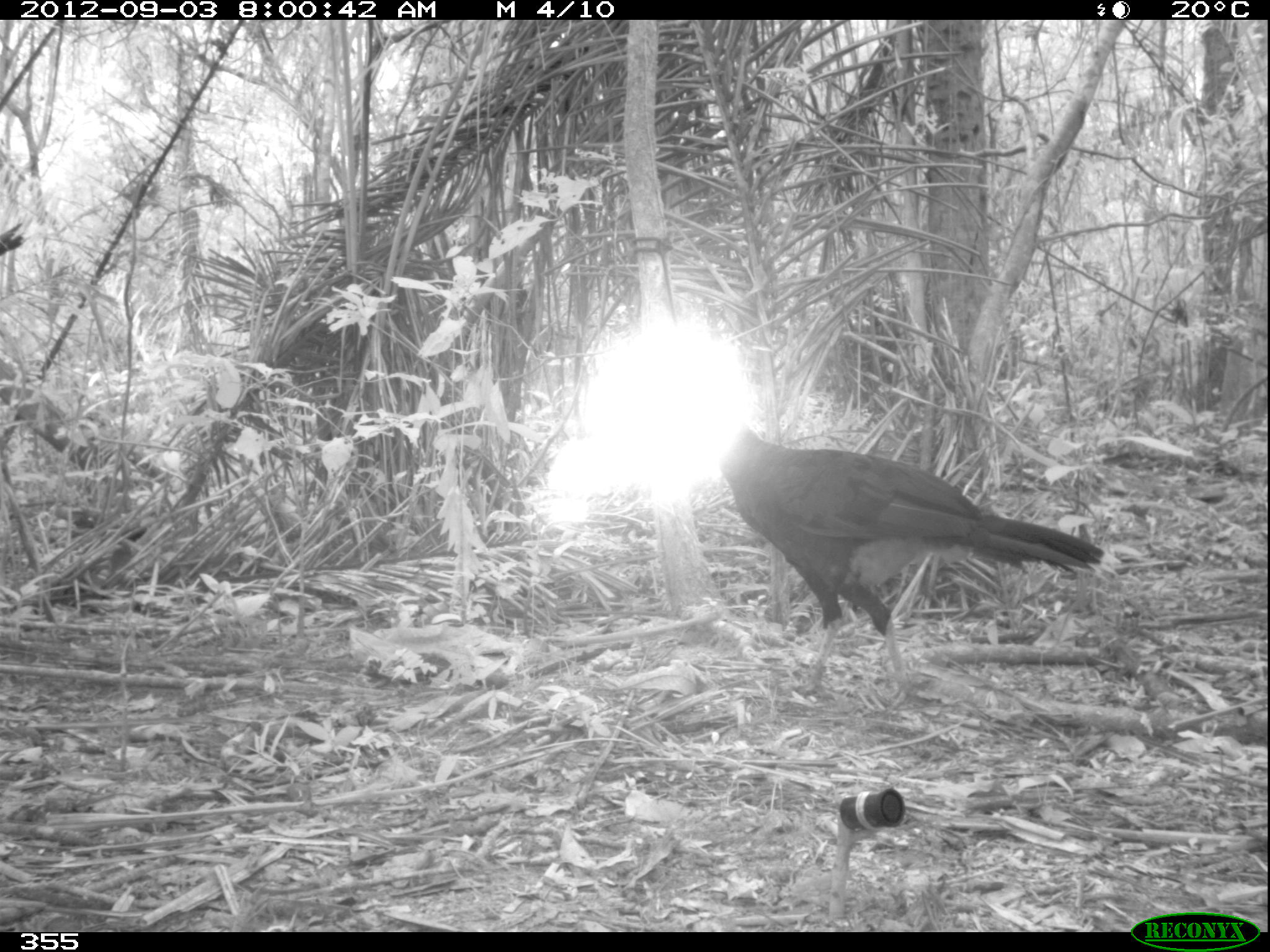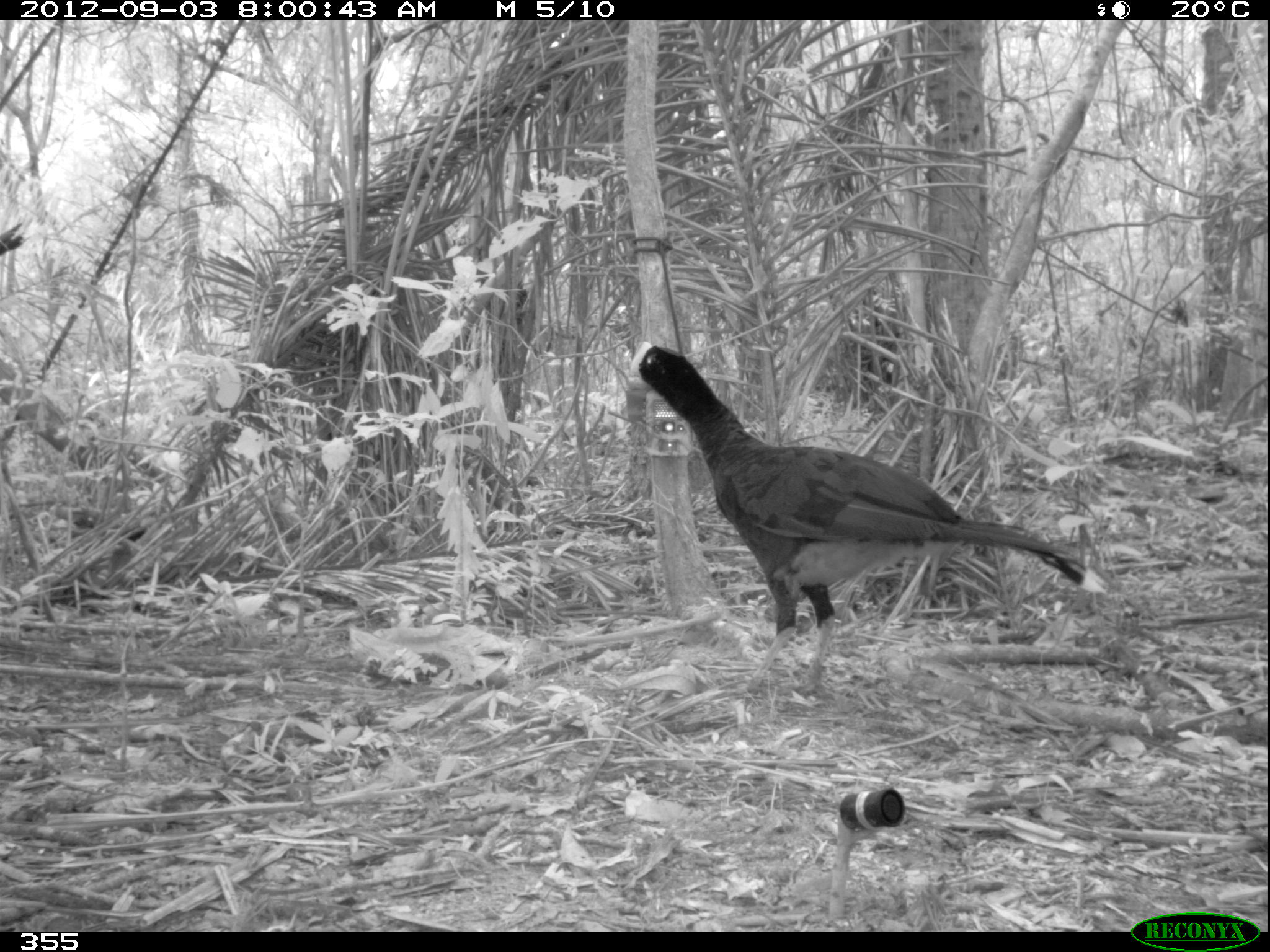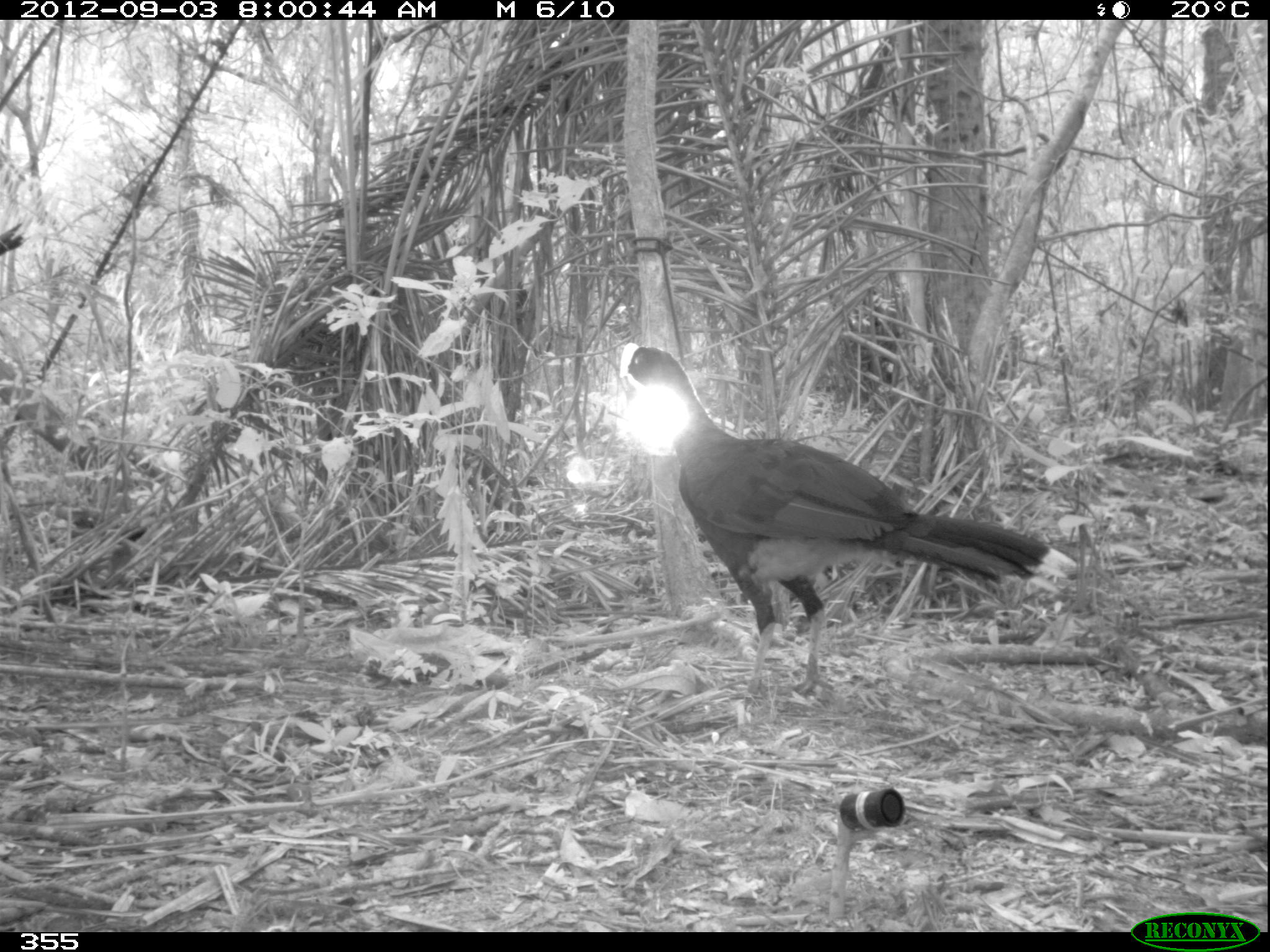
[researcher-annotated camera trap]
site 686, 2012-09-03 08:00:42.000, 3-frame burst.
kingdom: Animalia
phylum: Chordata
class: Aves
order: Galliformes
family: Cracidae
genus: Mitu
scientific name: Mitu tuberosum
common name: razor-billed curassow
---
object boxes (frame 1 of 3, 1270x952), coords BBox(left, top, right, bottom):
mitu tuberosum: BBox(722, 426, 1118, 690)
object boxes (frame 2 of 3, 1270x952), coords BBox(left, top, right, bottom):
mitu tuberosum: BBox(626, 340, 1109, 698)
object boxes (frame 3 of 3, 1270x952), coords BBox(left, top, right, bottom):
mitu tuberosum: BBox(615, 340, 1077, 707)